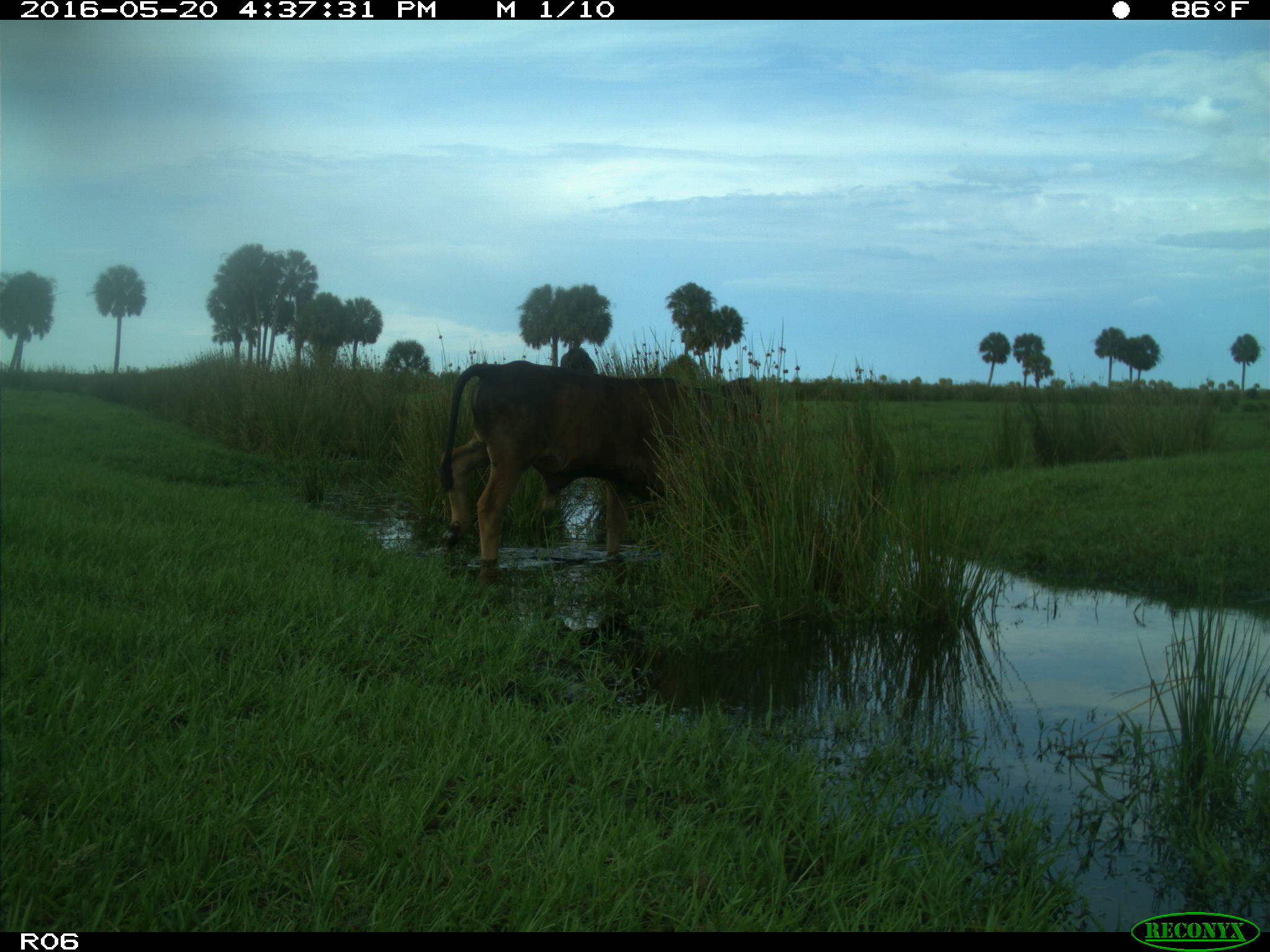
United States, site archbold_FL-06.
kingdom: Animalia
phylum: Chordata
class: Mammalia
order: Artiodactyla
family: Bovidae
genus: Bos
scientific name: Bos taurus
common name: domestic cow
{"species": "Bos taurus (domestic cow)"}